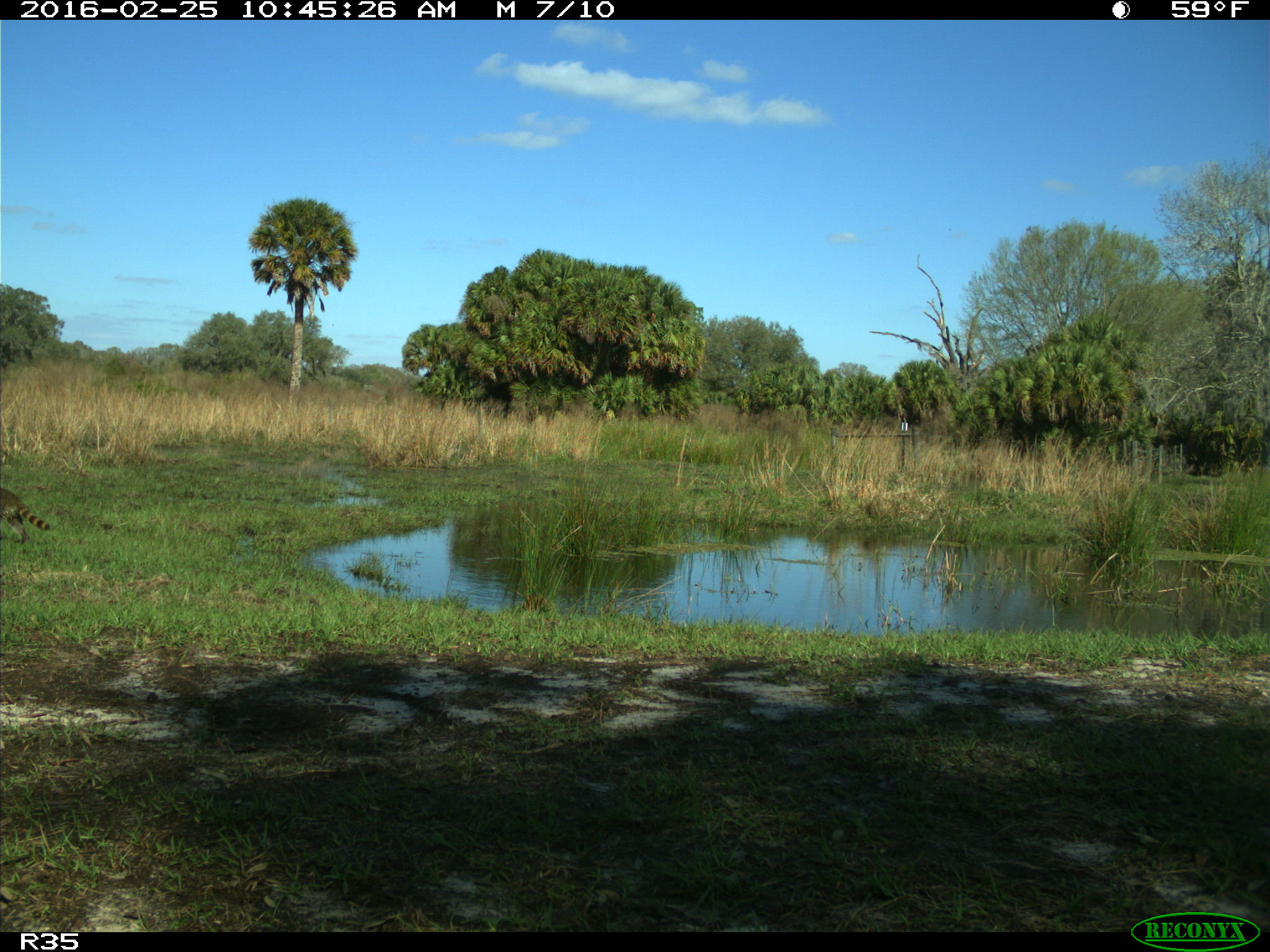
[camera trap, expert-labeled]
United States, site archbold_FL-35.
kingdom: Animalia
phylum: Chordata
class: Mammalia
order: Carnivora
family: Procyonidae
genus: Procyon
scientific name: Procyon lotor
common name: common raccoon